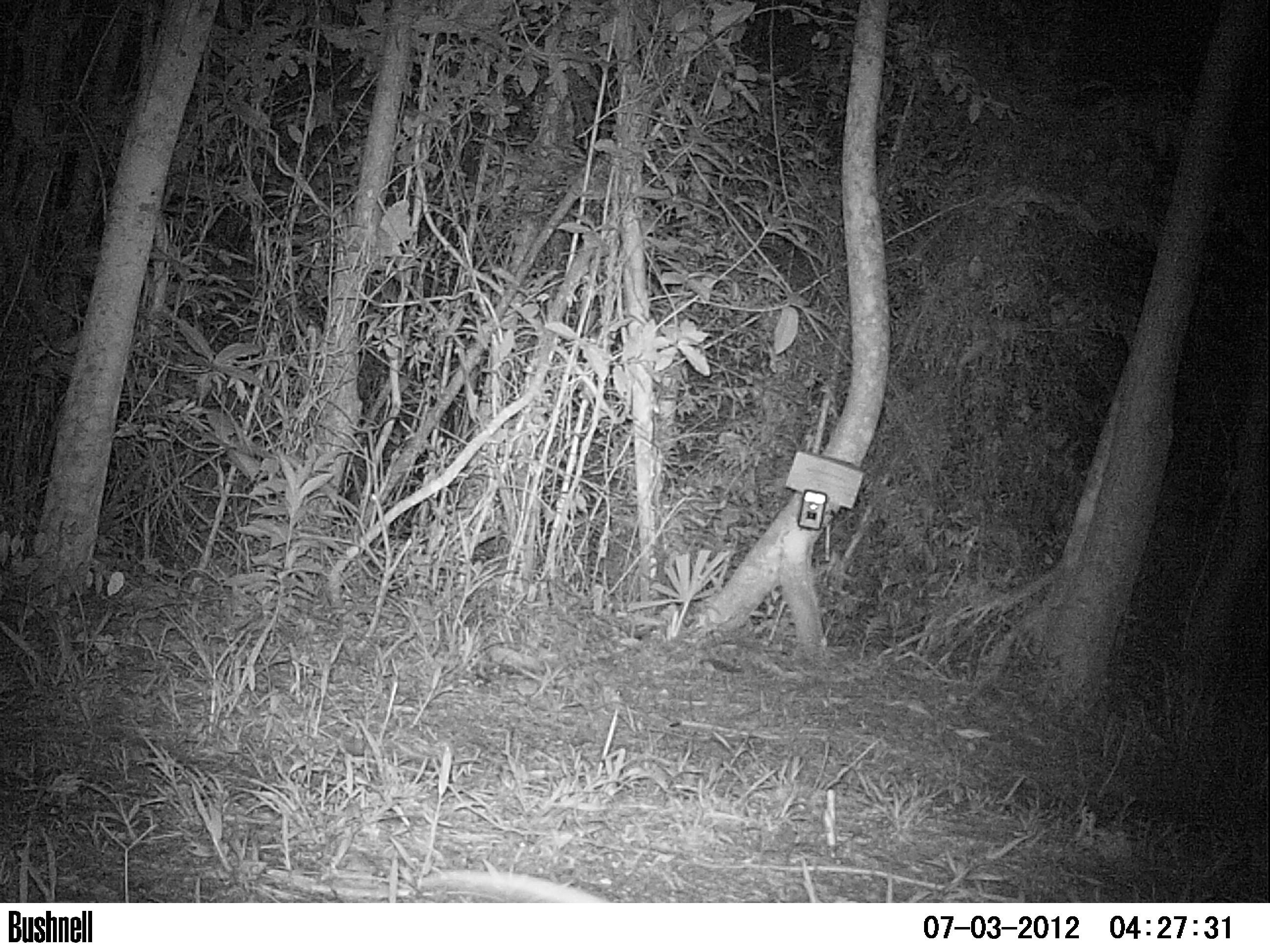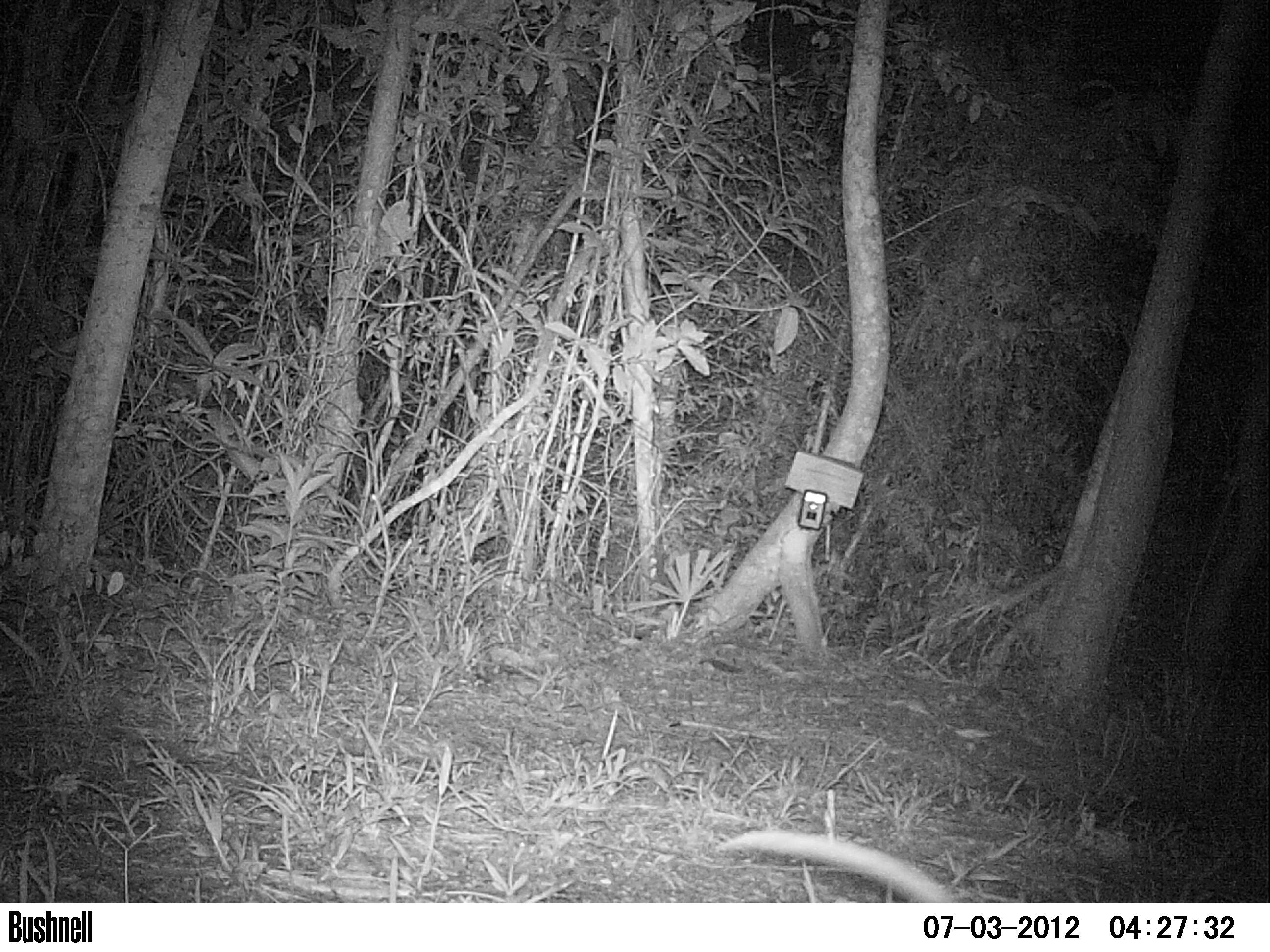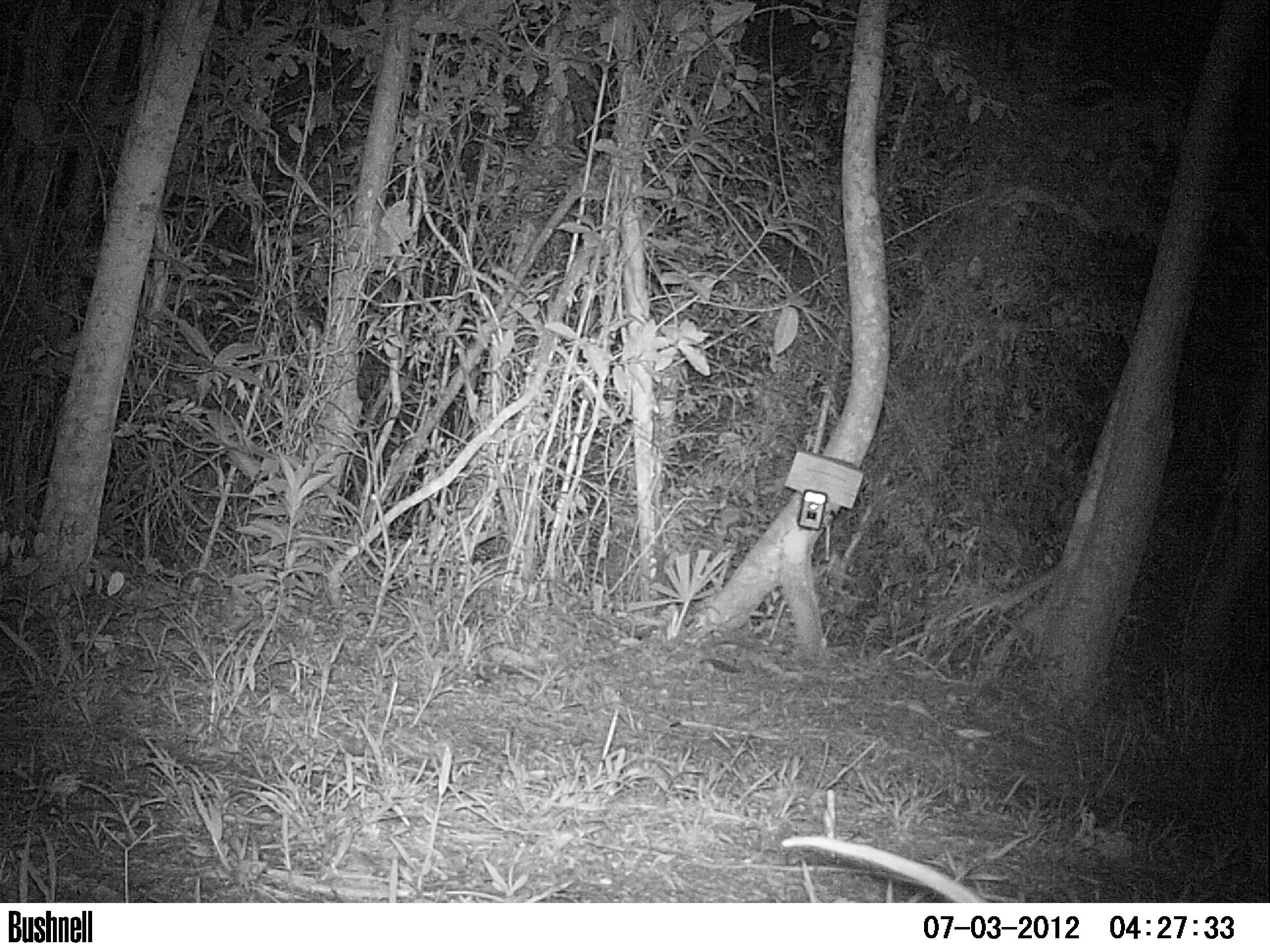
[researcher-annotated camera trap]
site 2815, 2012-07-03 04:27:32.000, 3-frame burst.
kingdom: Animalia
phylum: Chordata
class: Mammalia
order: Didelphimorphia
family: Didelphidae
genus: Didelphis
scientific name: Didelphis virginiana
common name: virginia opossum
Didelphis virginiana (virginia opossum), count 1, age adult.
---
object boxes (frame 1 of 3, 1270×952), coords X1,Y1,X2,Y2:
didelphis virginiana: 415,870,609,902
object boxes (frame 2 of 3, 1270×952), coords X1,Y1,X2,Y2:
didelphis virginiana: 716,828,957,902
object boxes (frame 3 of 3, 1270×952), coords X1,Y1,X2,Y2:
didelphis virginiana: 781,834,987,902